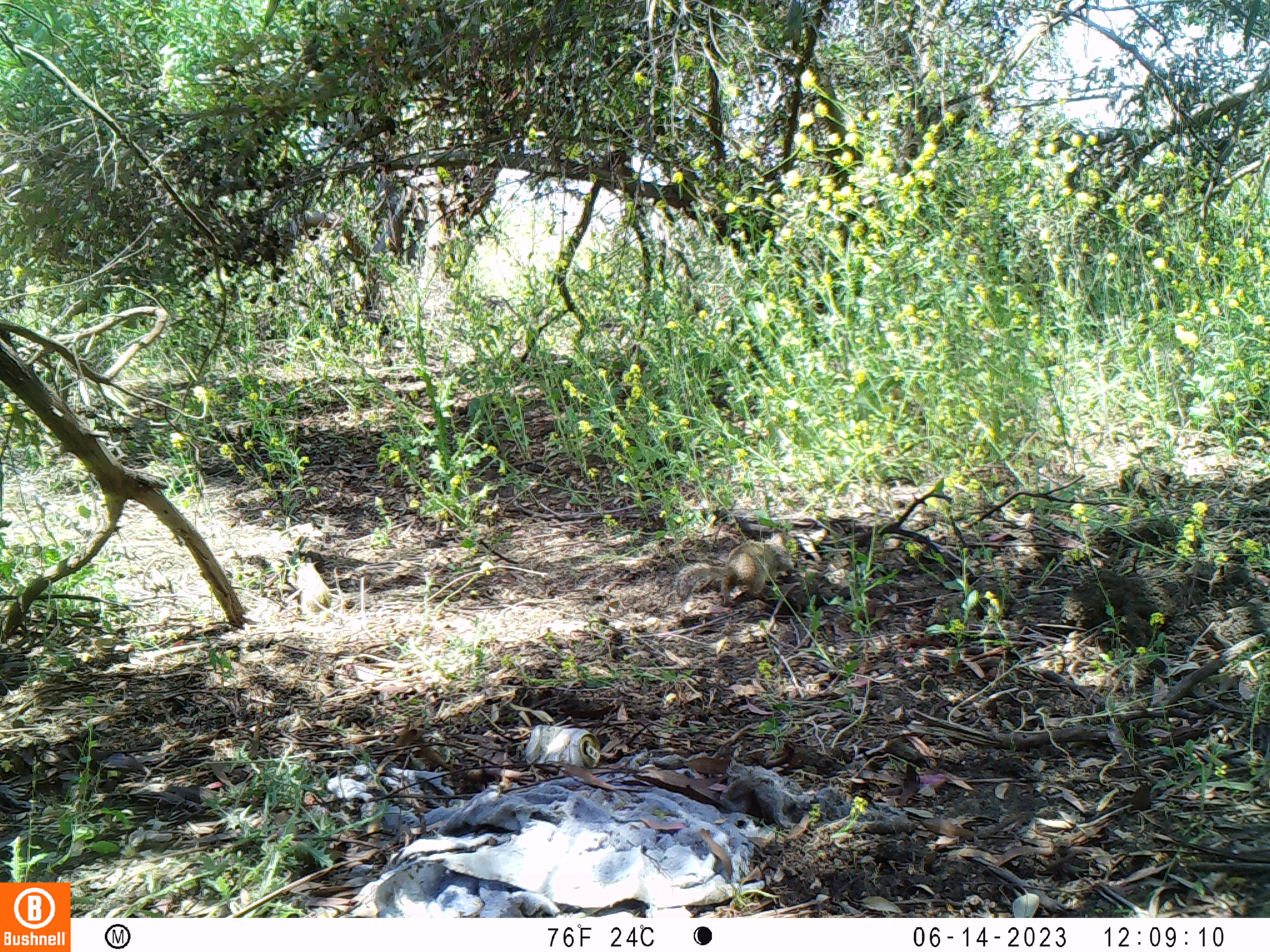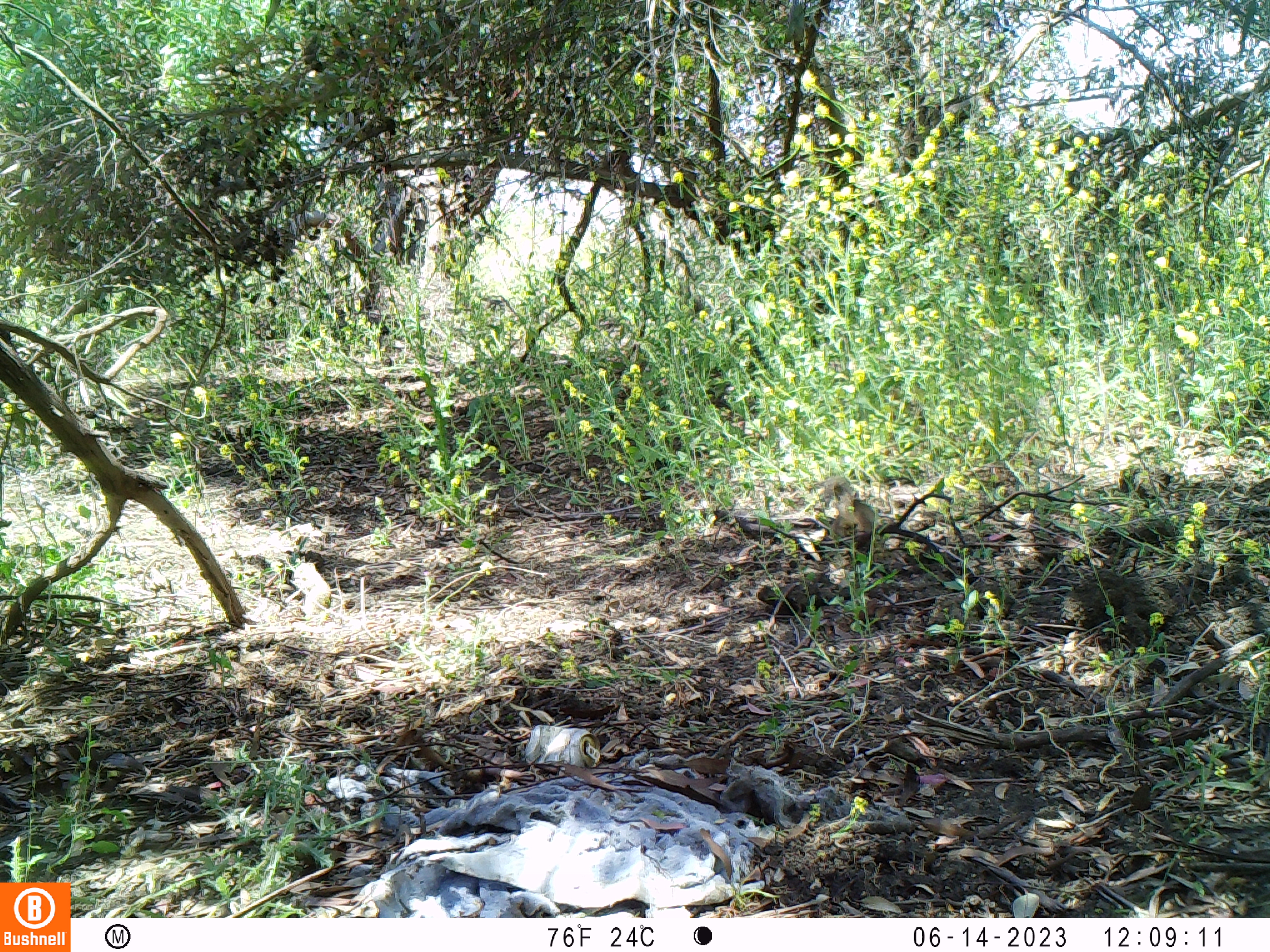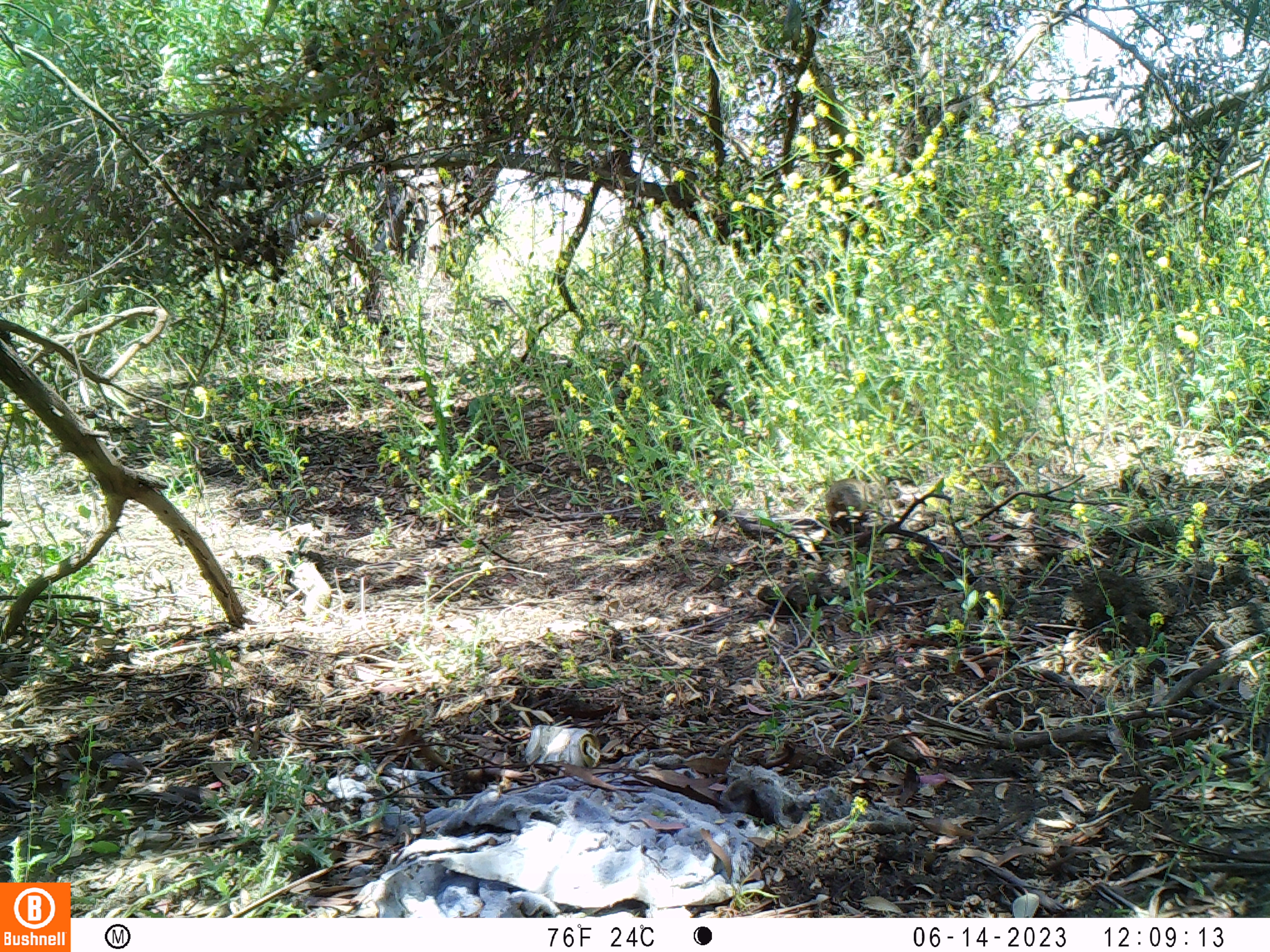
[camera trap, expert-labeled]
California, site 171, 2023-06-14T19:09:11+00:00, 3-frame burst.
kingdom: Animalia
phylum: Chordata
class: Mammalia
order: Rodentia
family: Sciuridae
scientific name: Sciuridae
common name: squirrel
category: unknown squirrel